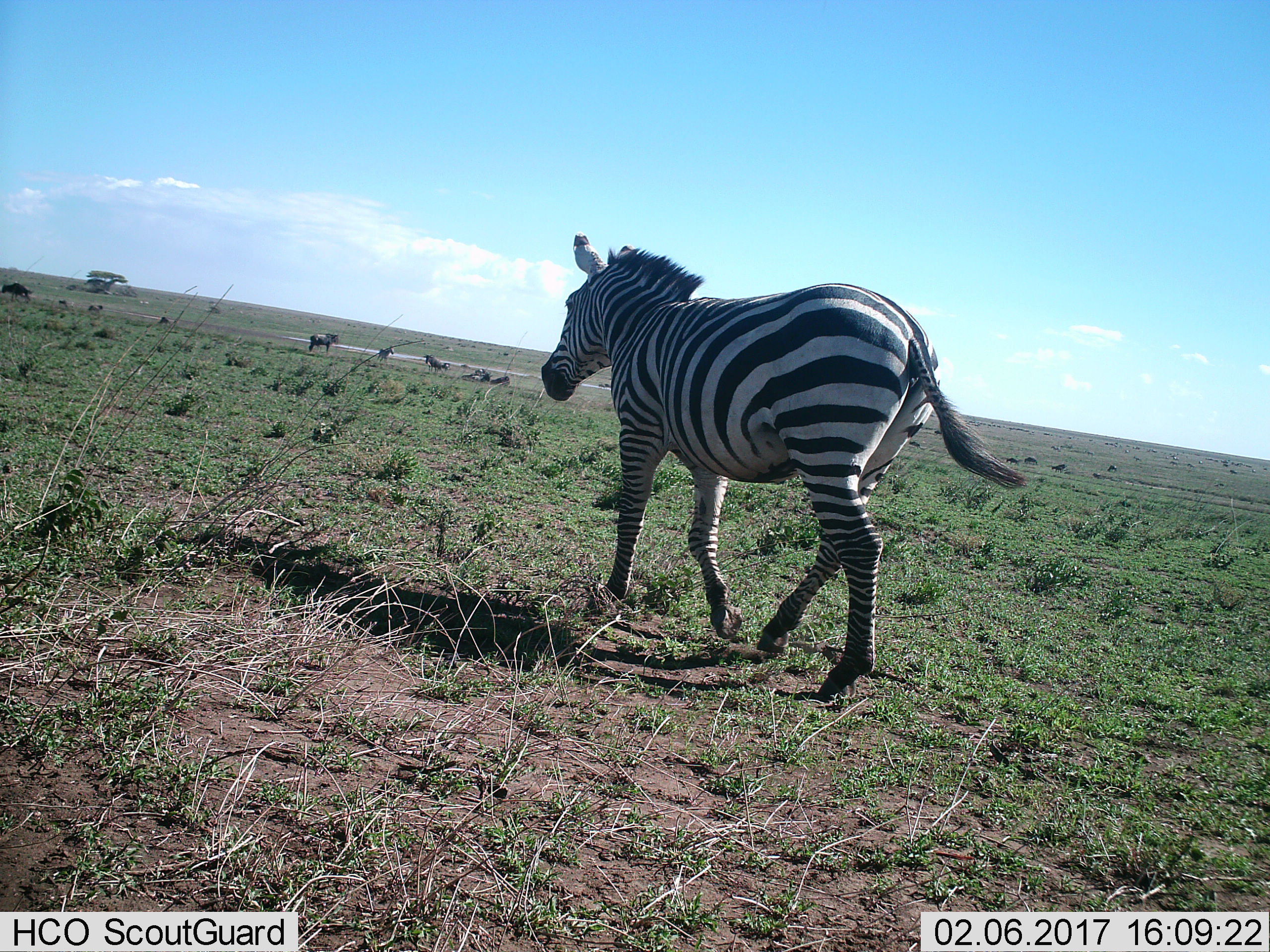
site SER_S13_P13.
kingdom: Animalia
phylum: Chordata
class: Mammalia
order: Artiodactyla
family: Bovidae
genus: Connochaetes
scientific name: Connochaetes taurinus taurinus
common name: blue wildebeest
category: wildebeestblue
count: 7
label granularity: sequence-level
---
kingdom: Animalia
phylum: Chordata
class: Mammalia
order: Perissodactyla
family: Equidae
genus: Equus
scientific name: Equus quagga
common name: plains zebra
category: zebraplains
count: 2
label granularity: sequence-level